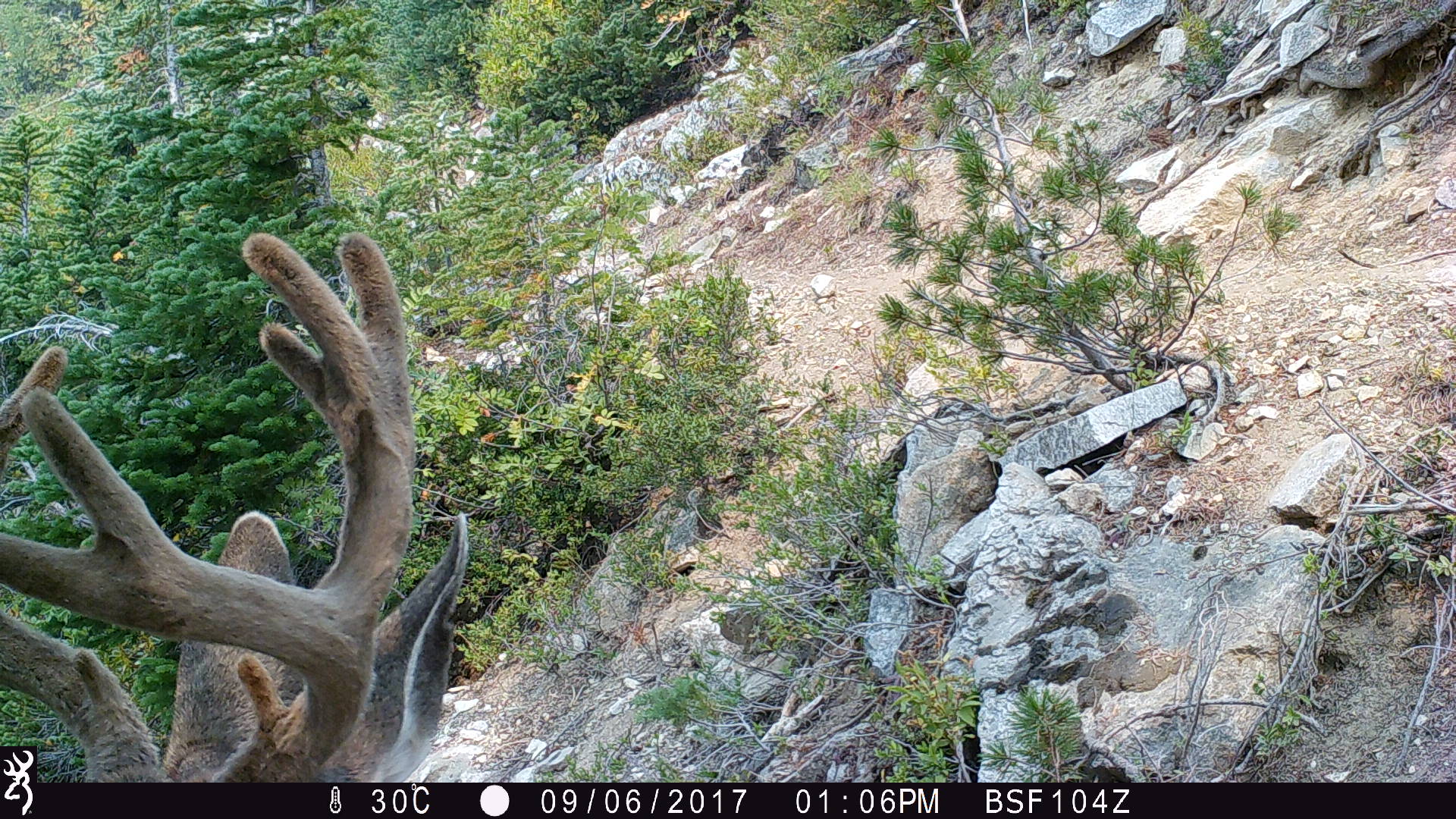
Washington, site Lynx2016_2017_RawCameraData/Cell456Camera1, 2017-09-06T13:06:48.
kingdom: Animalia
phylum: Chordata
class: Mammalia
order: Artiodactyla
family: Cervidae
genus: Odocoileus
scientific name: Odocoileus hemionus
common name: mule deer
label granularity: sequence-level